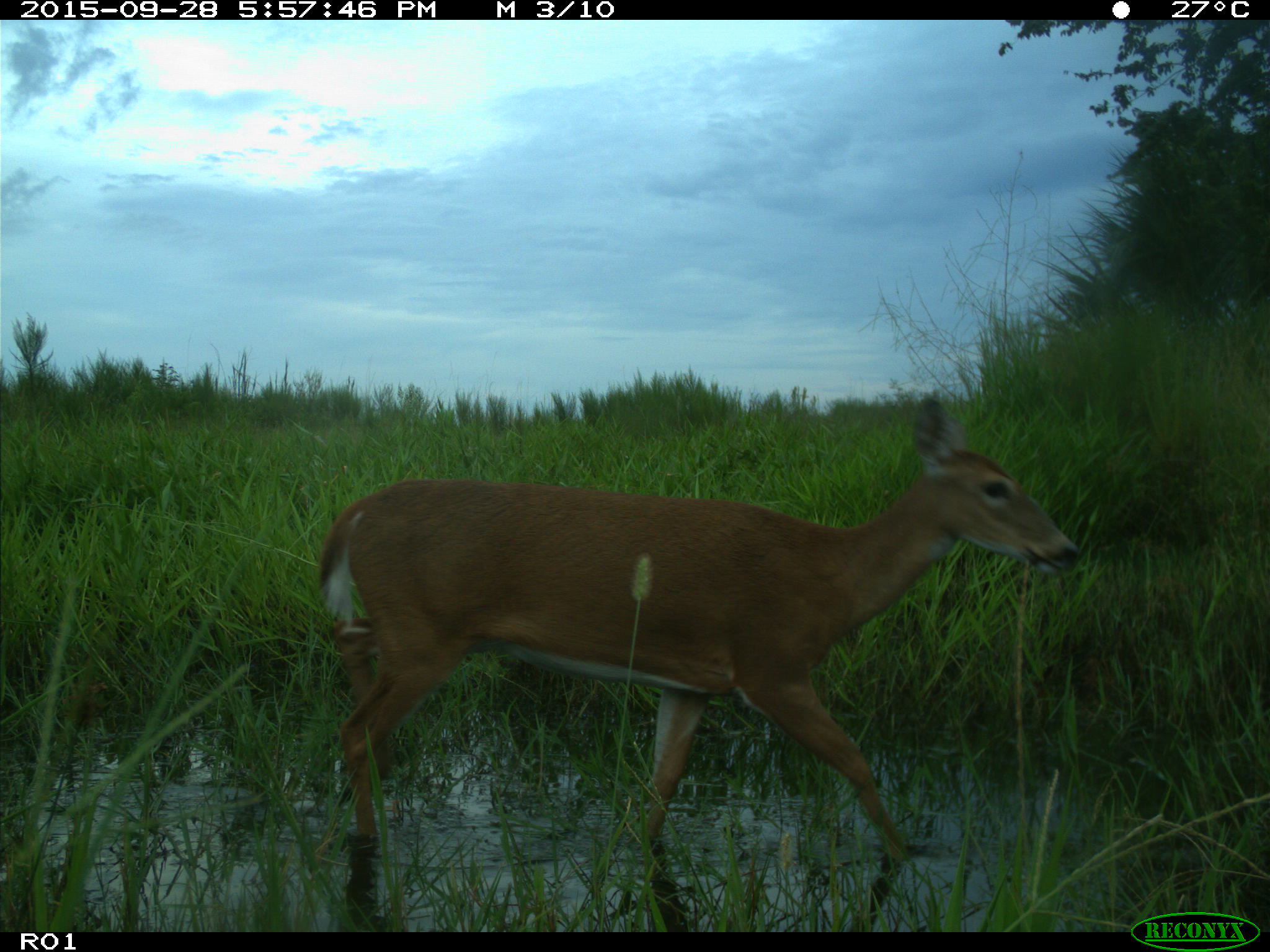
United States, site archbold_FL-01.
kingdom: Animalia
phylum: Chordata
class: Mammalia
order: Artiodactyla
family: Cervidae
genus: Odocoileus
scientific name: Odocoileus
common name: deer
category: unidentified deer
Unidentified deer (deer) (Odocoileus).